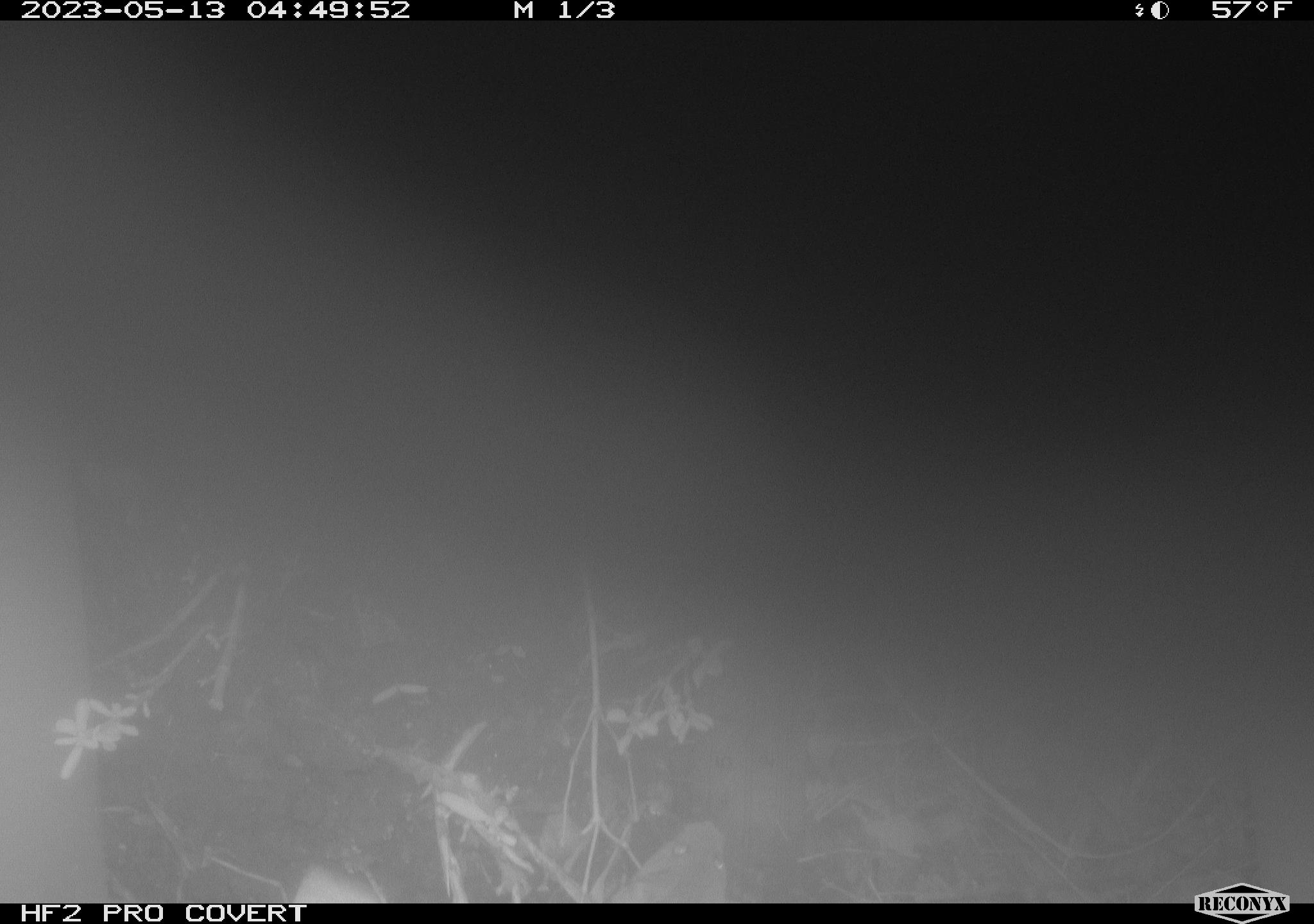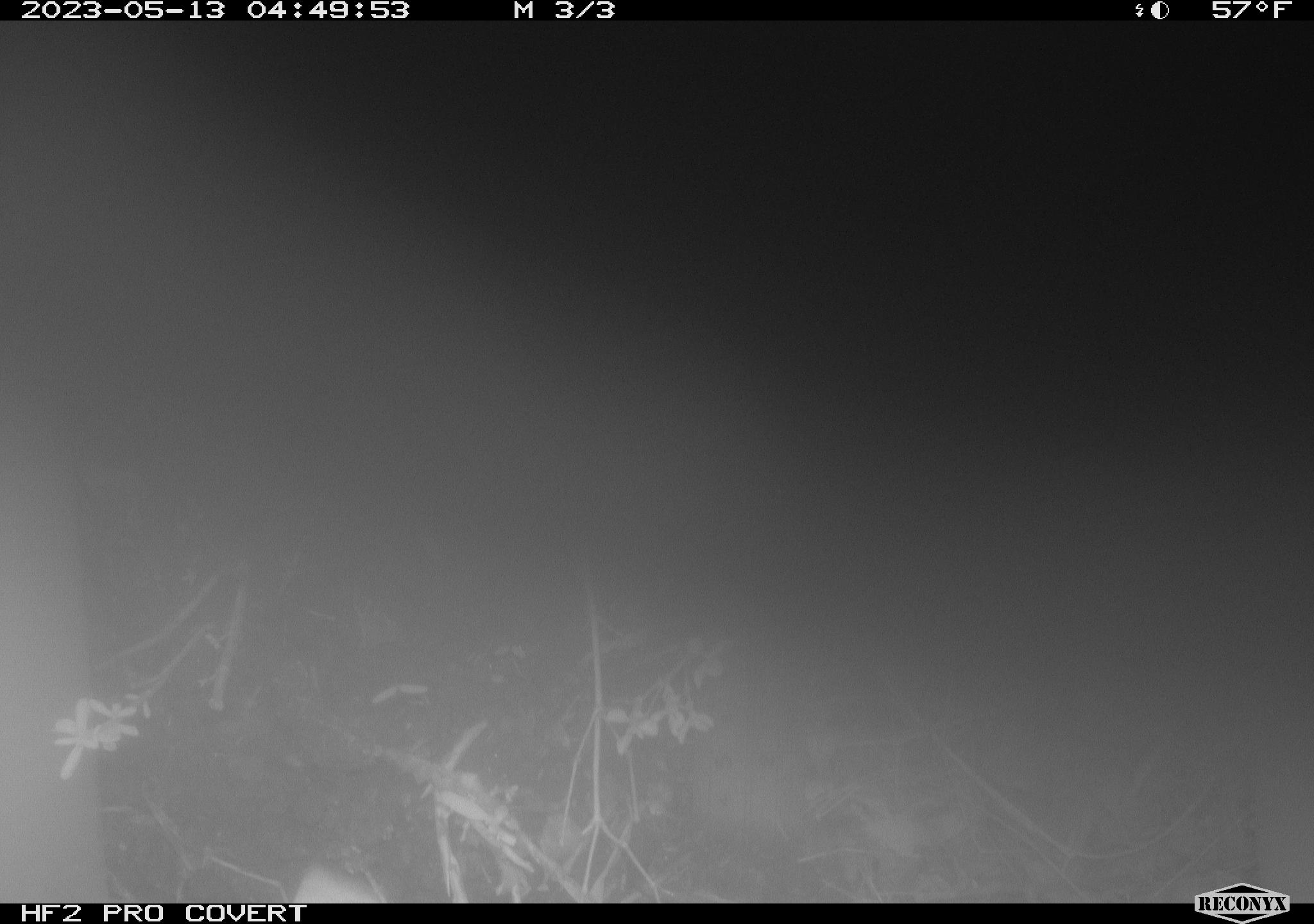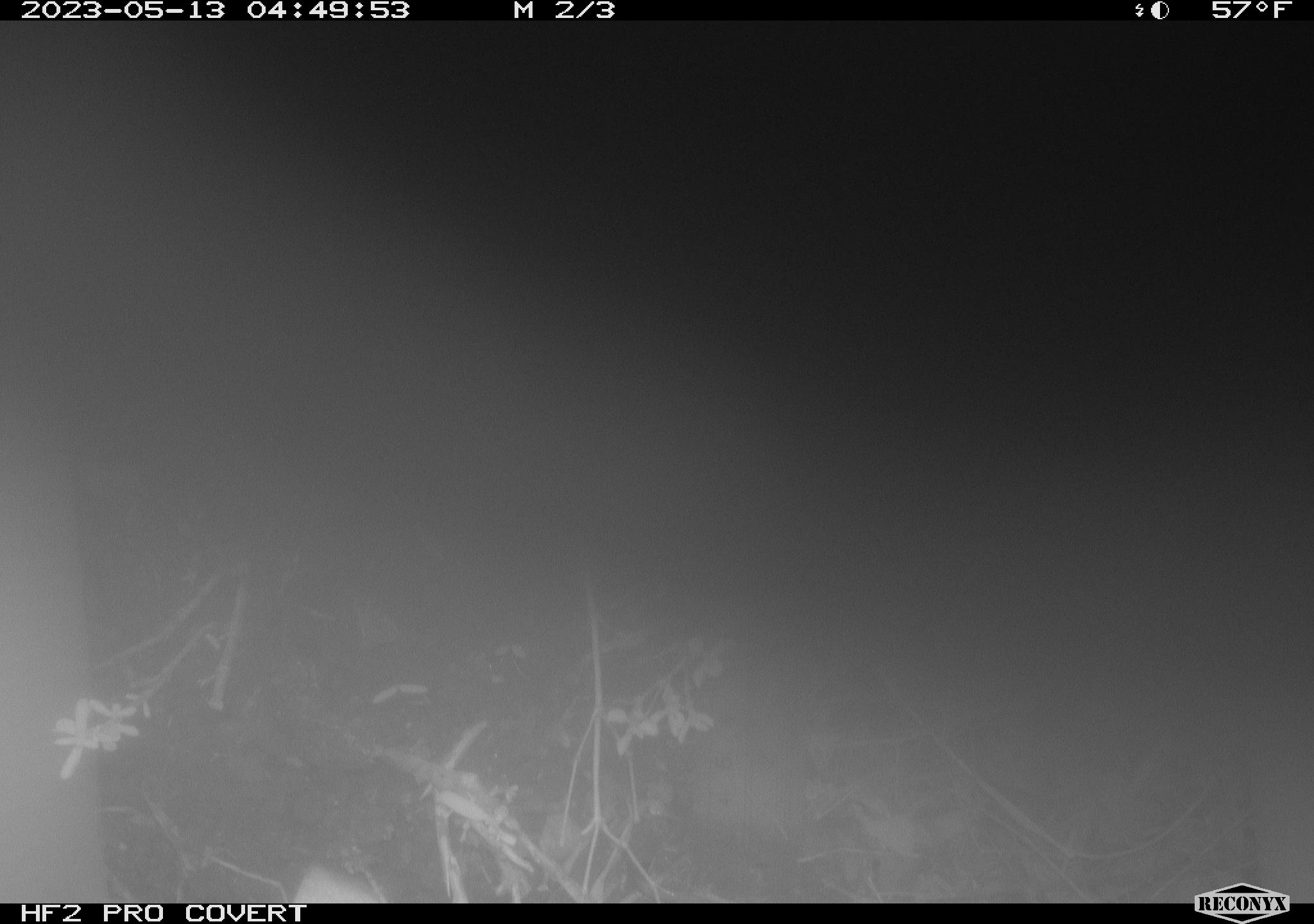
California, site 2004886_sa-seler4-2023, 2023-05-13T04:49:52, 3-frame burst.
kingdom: Animalia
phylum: Chordata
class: Mammalia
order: Rodentia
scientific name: Rodentia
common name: mouse species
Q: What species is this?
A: Mouse species (Rodentia).